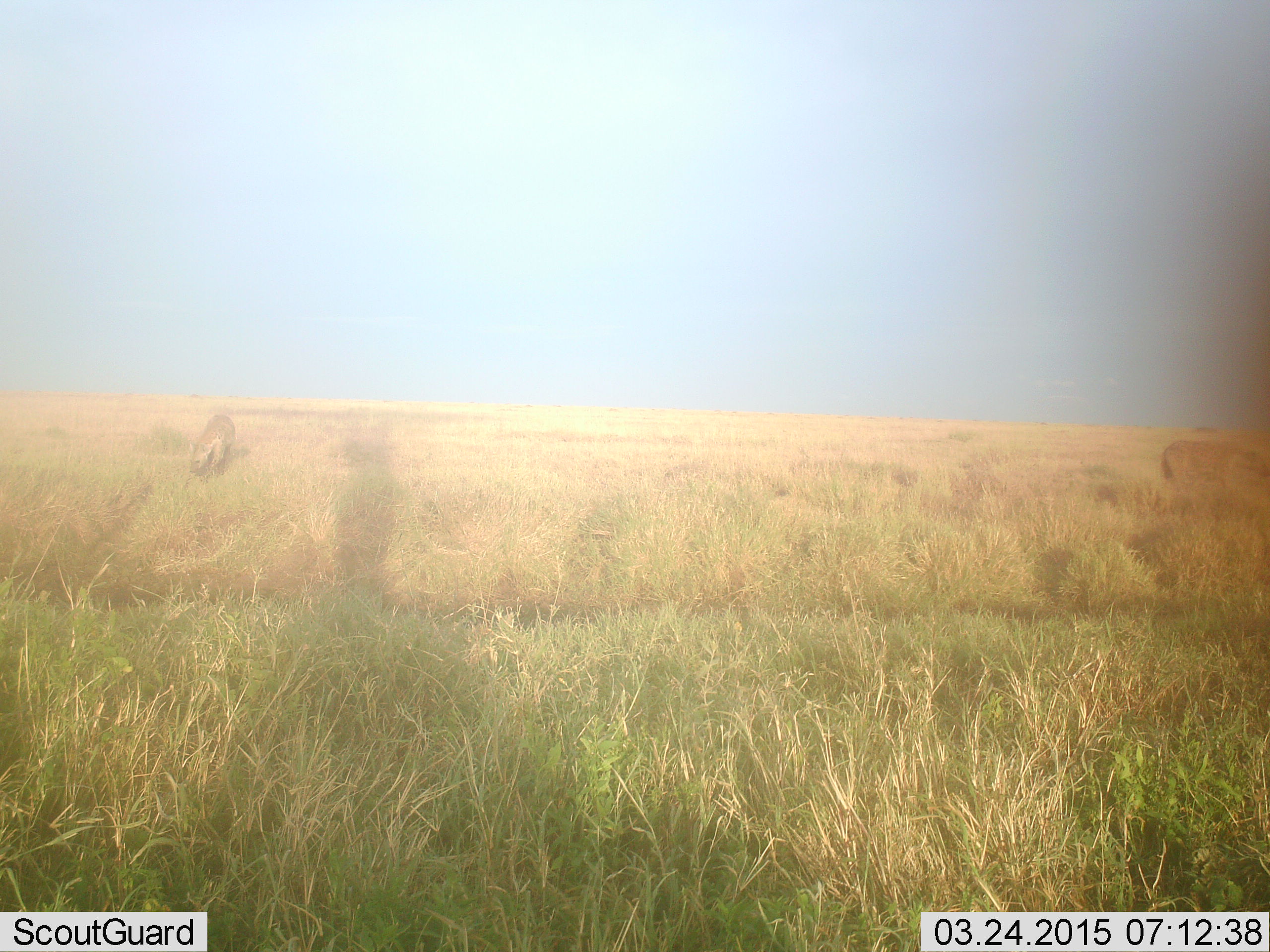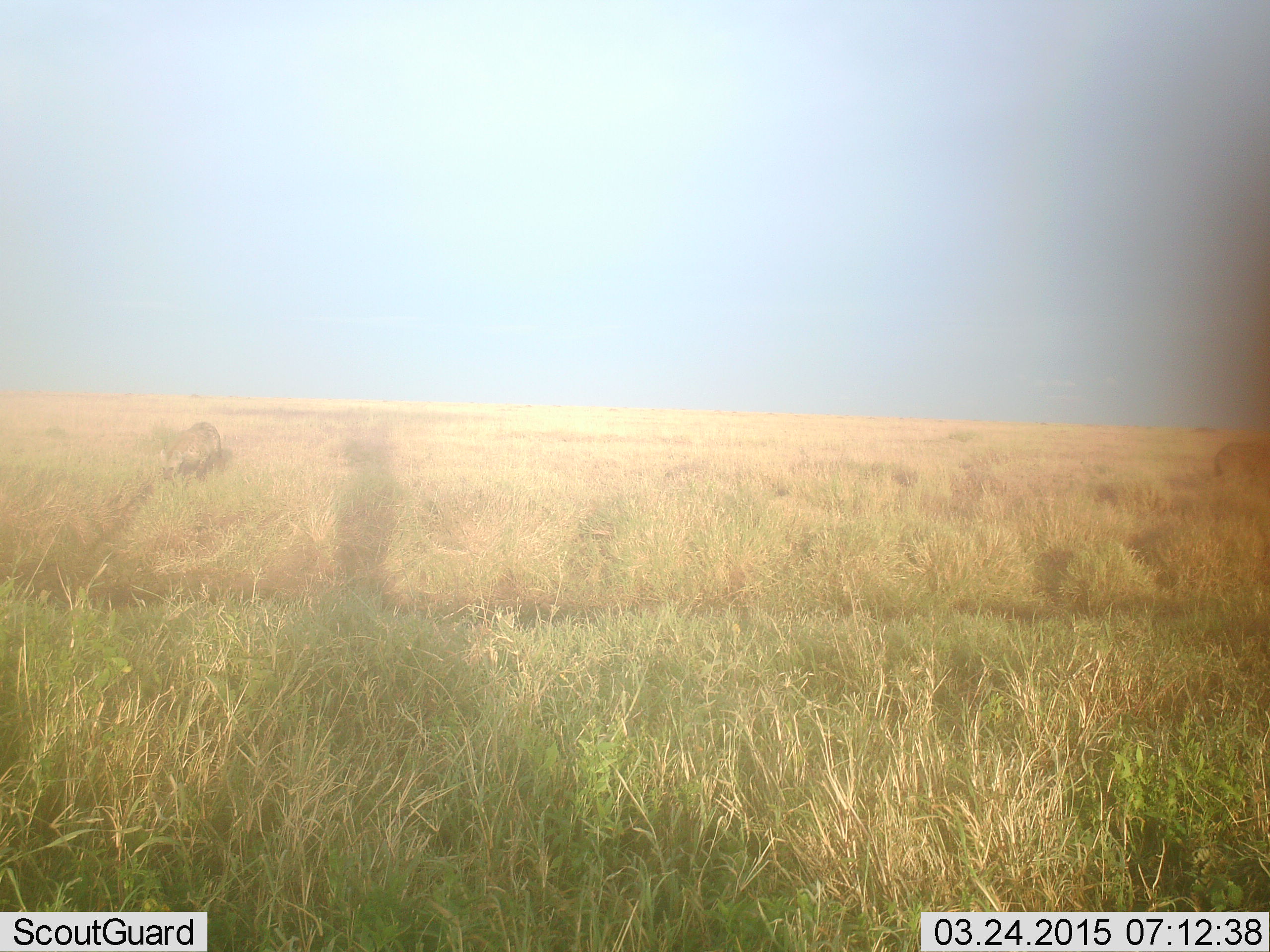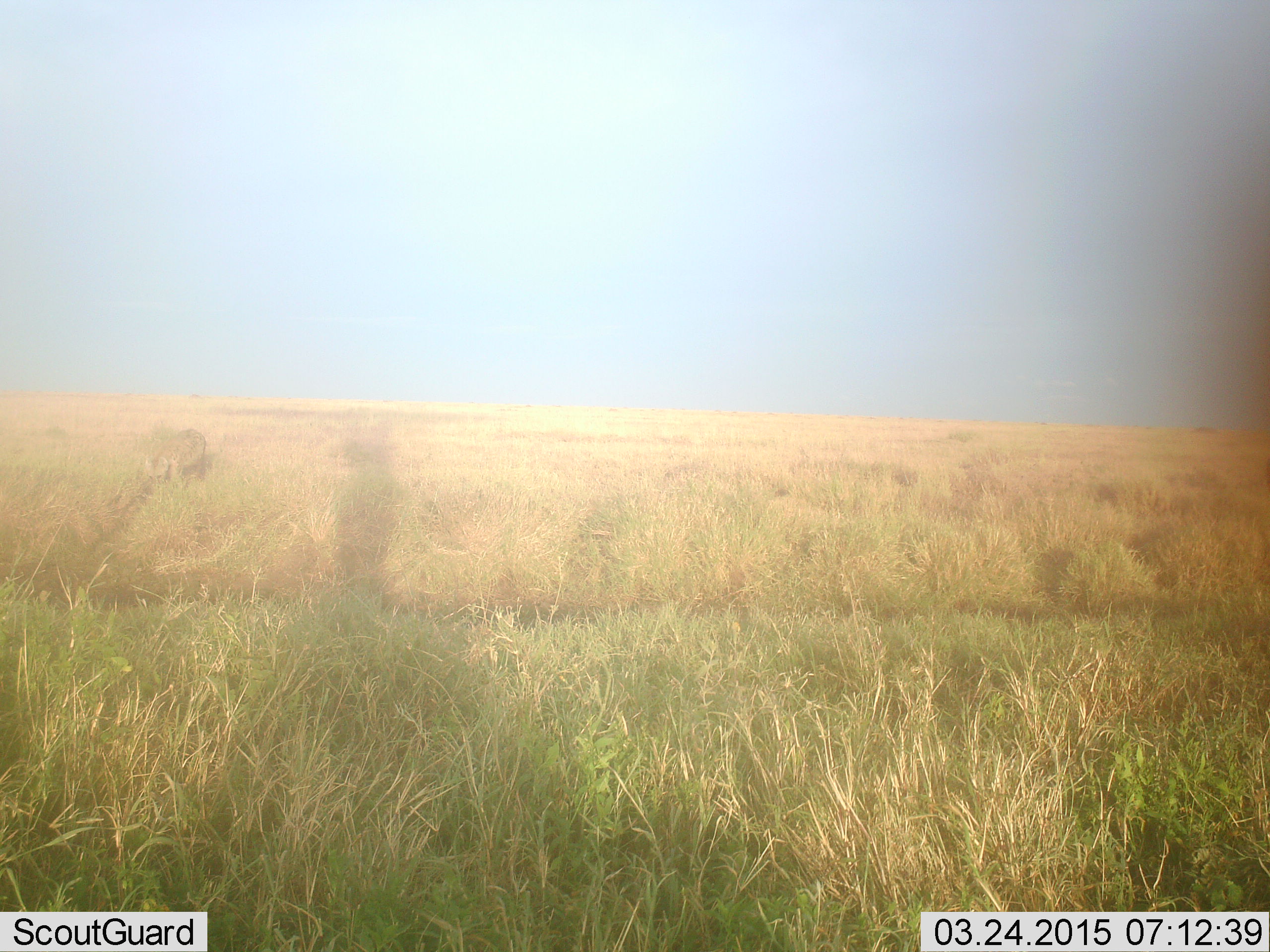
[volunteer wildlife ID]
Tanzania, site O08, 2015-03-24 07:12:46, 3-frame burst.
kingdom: Animalia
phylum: Chordata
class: Mammalia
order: Carnivora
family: Hyaenidae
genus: Crocuta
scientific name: Crocuta crocuta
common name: spotted hyena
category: hyenaspotted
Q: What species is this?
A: Hyenaspotted (spotted hyena) (Crocuta crocuta).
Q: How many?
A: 2.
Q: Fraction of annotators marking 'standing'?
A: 0%.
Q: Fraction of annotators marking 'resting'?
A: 0%.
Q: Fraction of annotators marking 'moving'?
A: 100%.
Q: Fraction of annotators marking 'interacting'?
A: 0%.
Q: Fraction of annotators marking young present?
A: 0%.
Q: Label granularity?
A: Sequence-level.